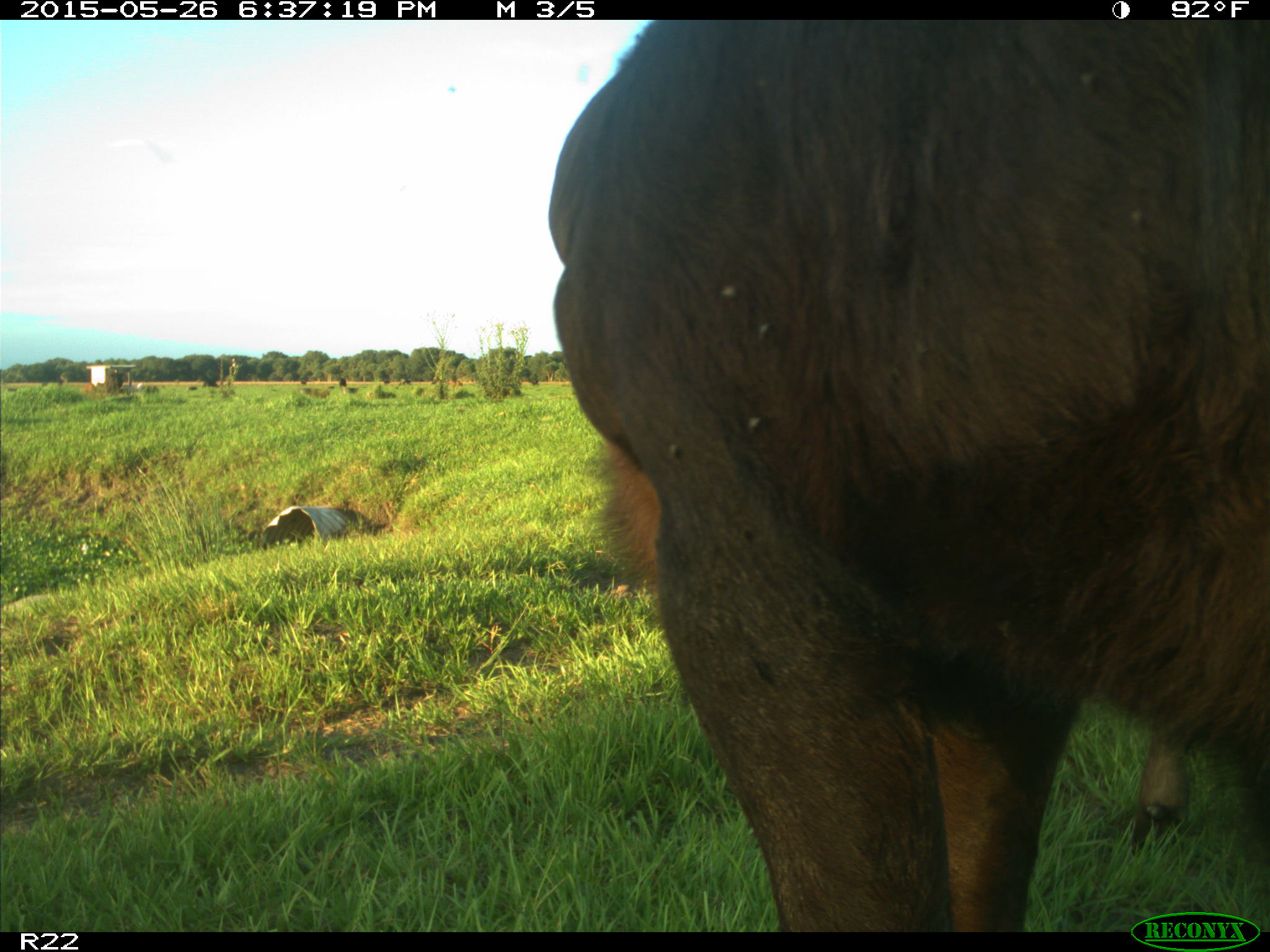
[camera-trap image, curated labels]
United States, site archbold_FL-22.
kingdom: Animalia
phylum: Chordata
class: Mammalia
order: Artiodactyla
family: Bovidae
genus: Bos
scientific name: Bos taurus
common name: domestic cow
Bos taurus (domestic cow).